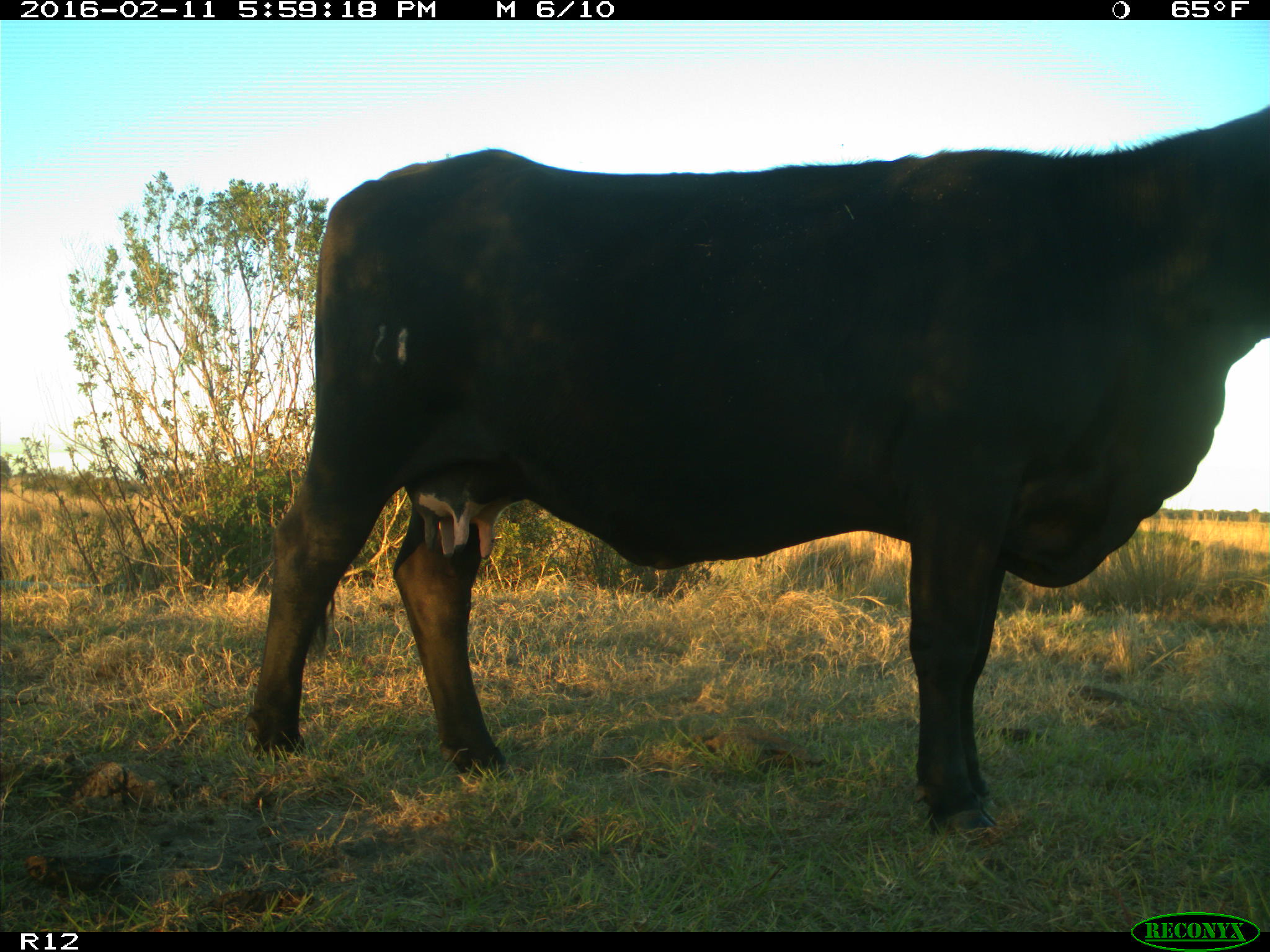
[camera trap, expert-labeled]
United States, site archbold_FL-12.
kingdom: Animalia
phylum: Chordata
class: Mammalia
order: Artiodactyla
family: Bovidae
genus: Bos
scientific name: Bos taurus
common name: domestic cow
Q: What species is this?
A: Bos taurus (domestic cow).